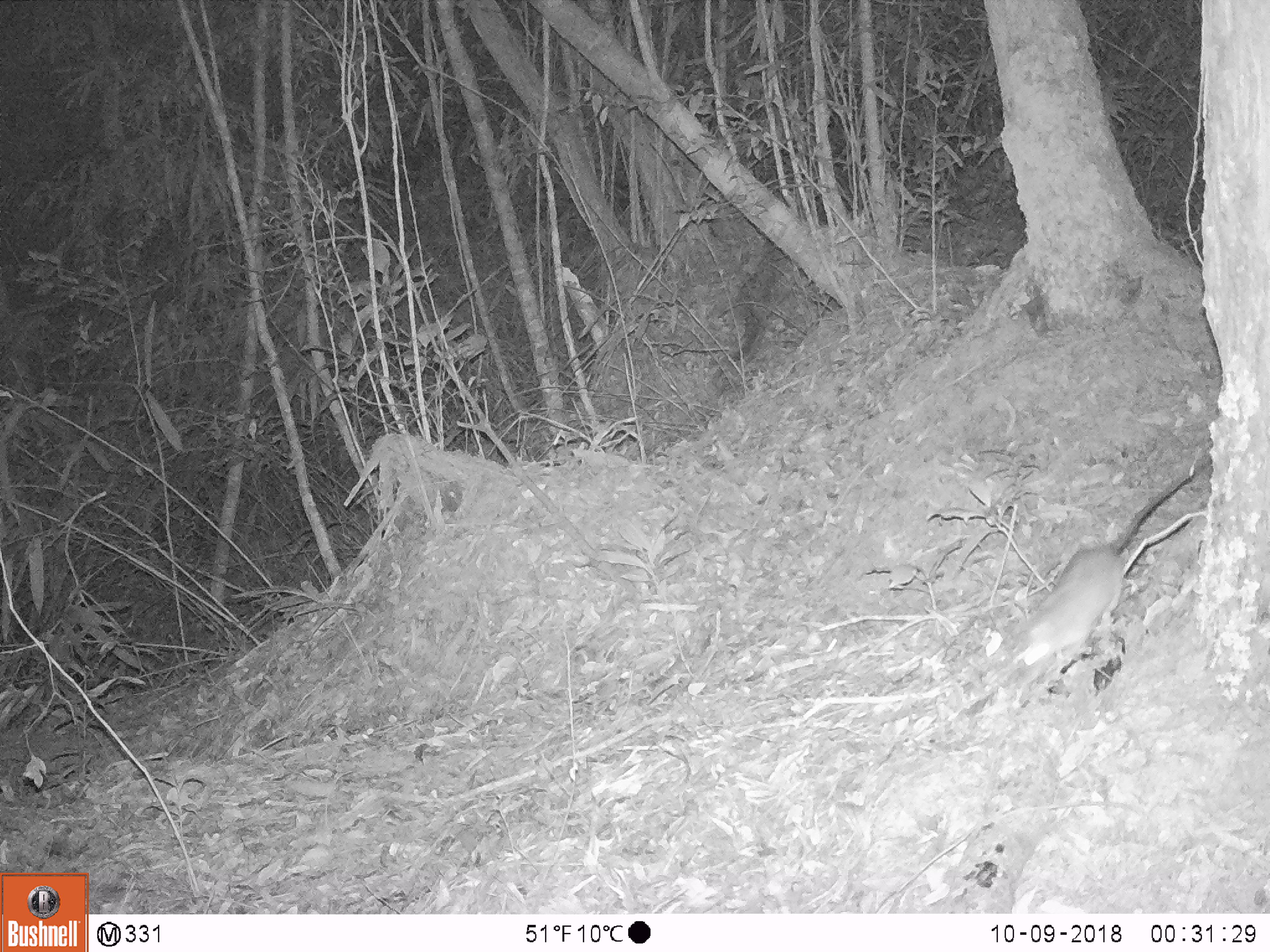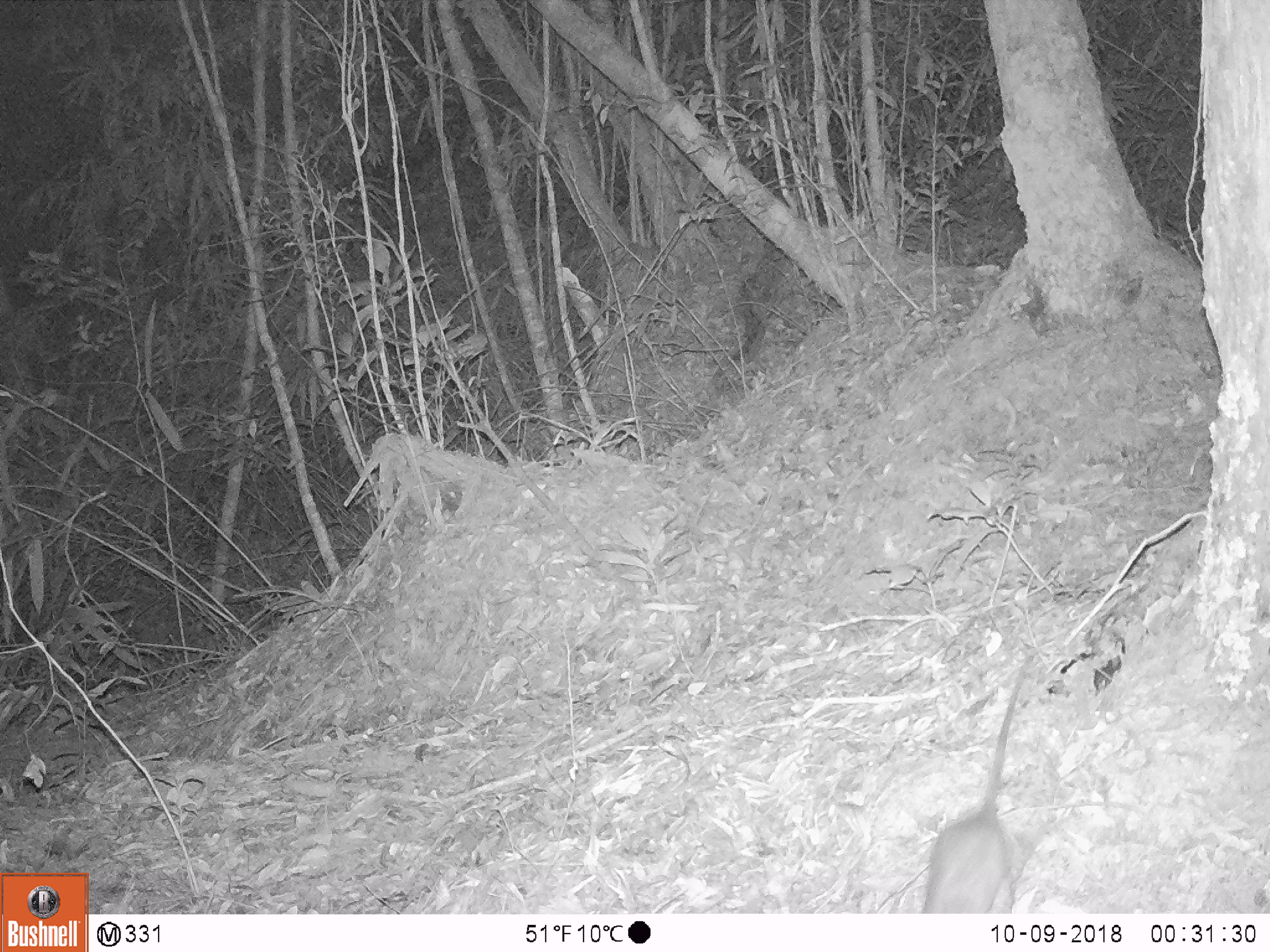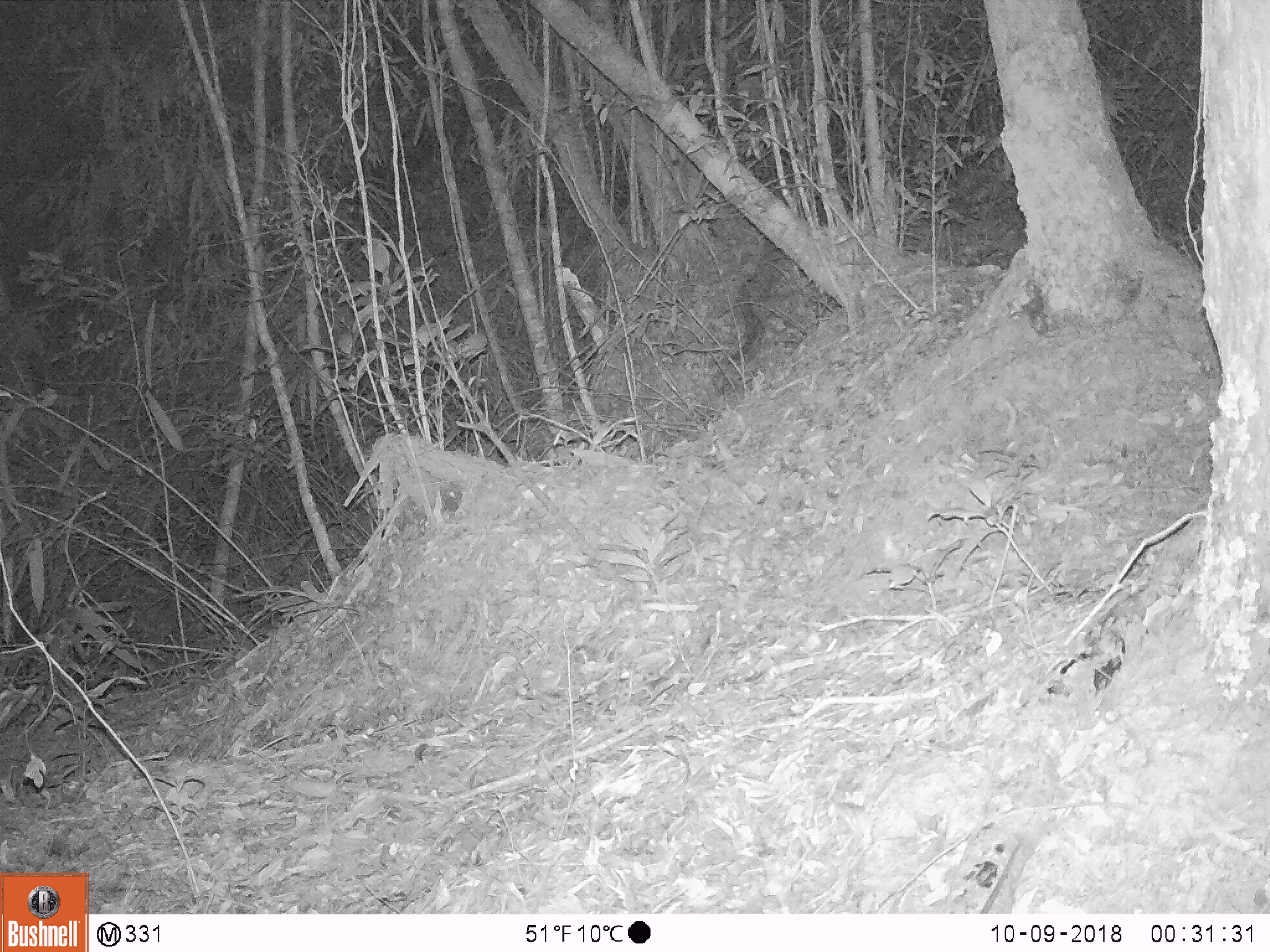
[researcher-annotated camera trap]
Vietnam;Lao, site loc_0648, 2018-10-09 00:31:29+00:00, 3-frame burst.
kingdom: Animalia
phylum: Chordata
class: Mammalia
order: Rodentia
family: Muridae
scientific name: Muridae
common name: old-world mice and rats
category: unidentified murid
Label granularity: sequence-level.